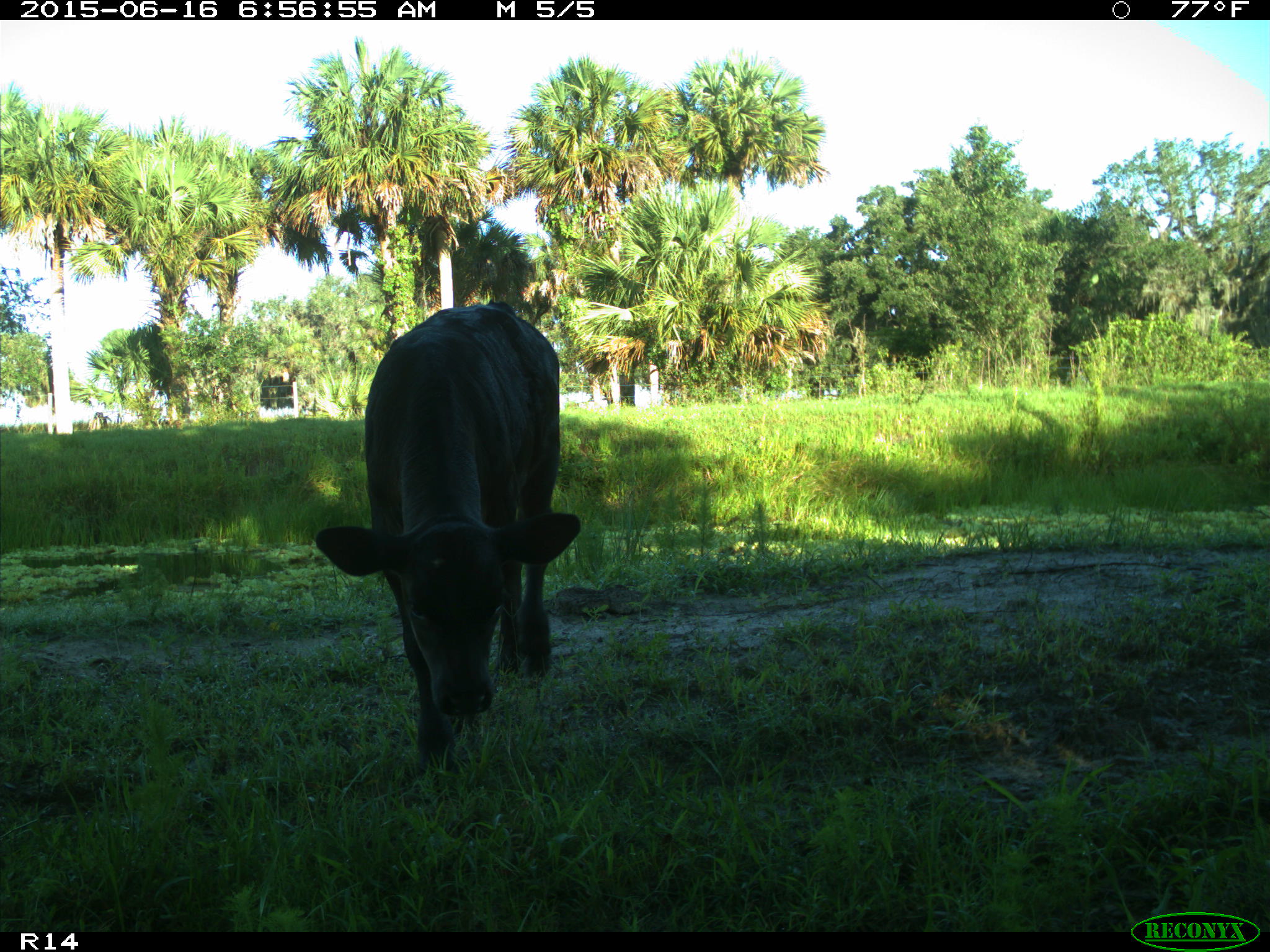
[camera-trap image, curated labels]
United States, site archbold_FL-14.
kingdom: Animalia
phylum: Chordata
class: Mammalia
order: Artiodactyla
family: Bovidae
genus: Bos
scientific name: Bos taurus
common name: domestic cow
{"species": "Bos taurus (domestic cow)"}